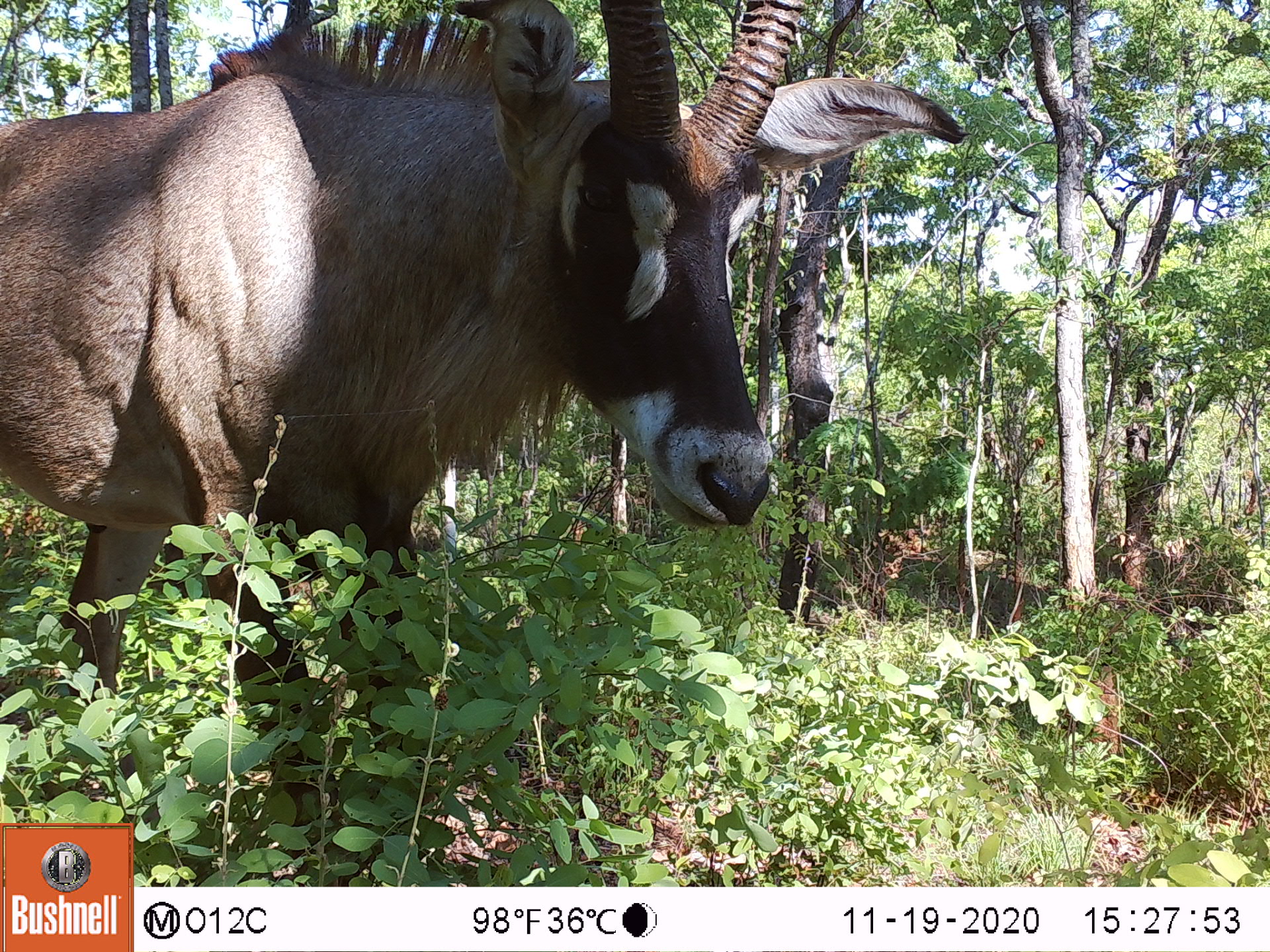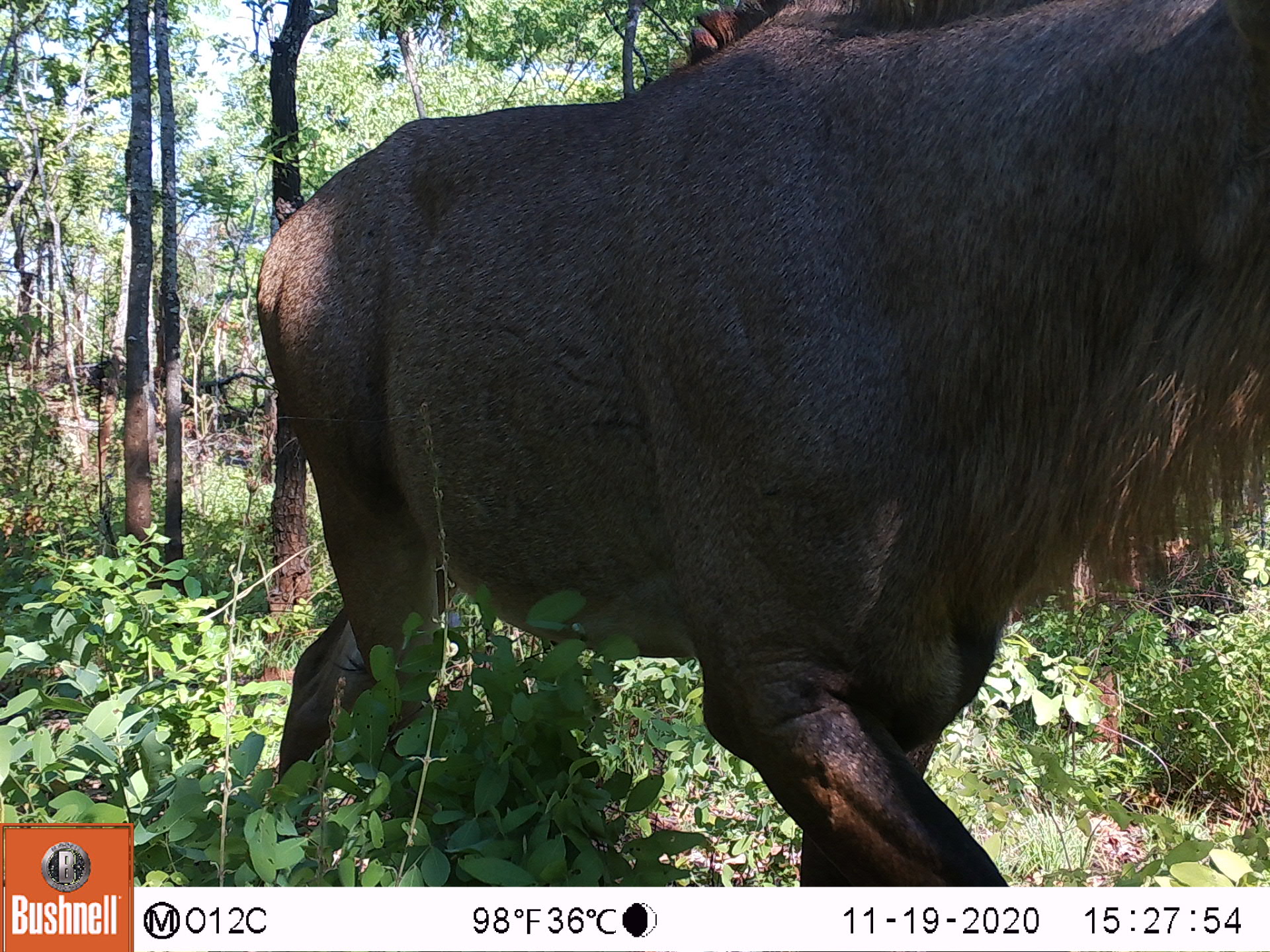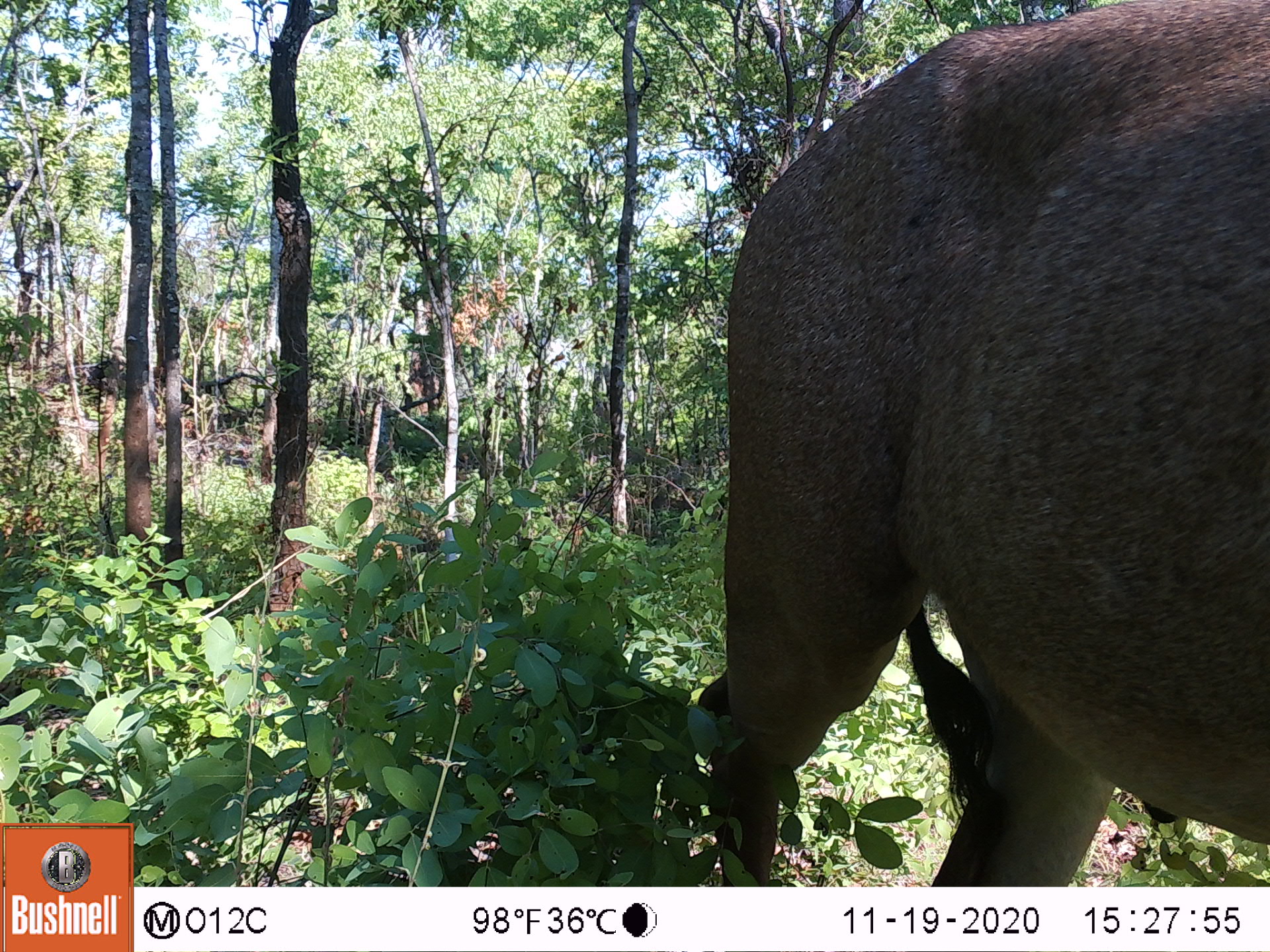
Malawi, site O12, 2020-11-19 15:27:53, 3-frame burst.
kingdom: Animalia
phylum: Chordata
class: Mammalia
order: Artiodactyla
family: Bovidae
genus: Hippotragus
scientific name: Hippotragus equinus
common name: roan antelope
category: roan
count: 1